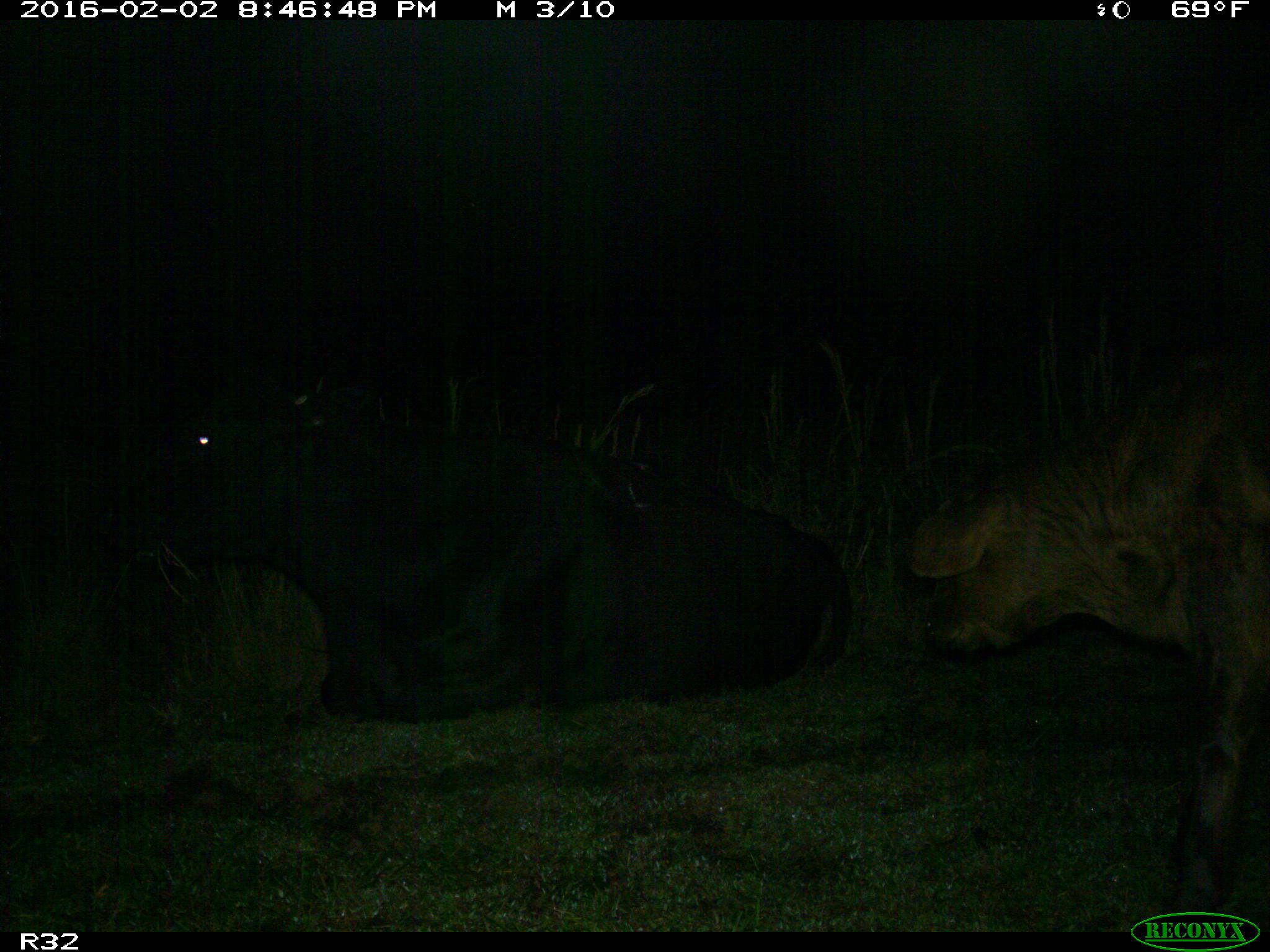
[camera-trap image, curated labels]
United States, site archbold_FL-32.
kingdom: Animalia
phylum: Chordata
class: Mammalia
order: Artiodactyla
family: Bovidae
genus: Bos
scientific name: Bos taurus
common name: domestic cow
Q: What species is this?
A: Bos taurus (domestic cow).